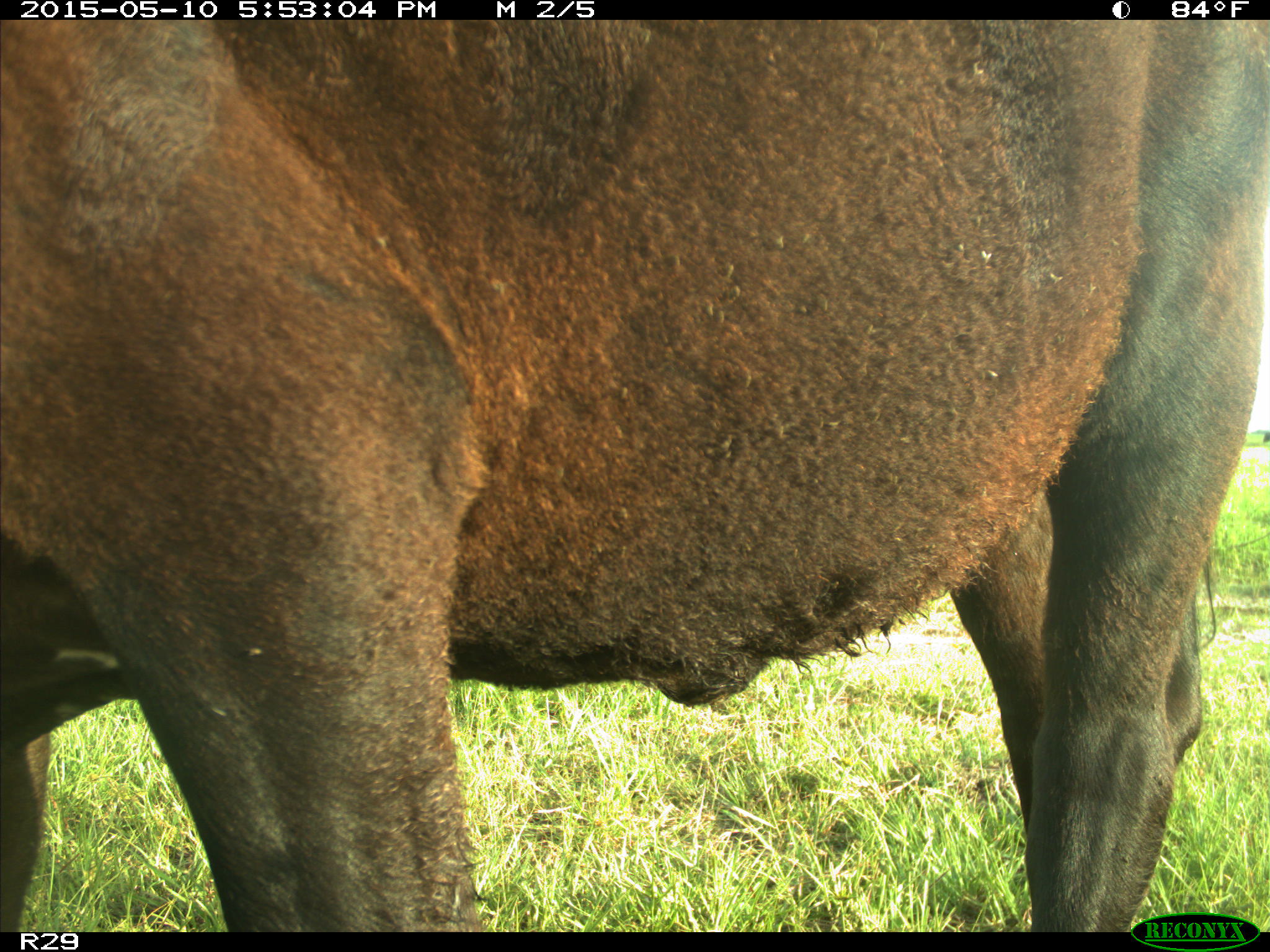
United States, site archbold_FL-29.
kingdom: Animalia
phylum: Chordata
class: Mammalia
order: Artiodactyla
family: Bovidae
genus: Bos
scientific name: Bos taurus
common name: domestic cow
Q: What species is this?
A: Bos taurus (domestic cow).